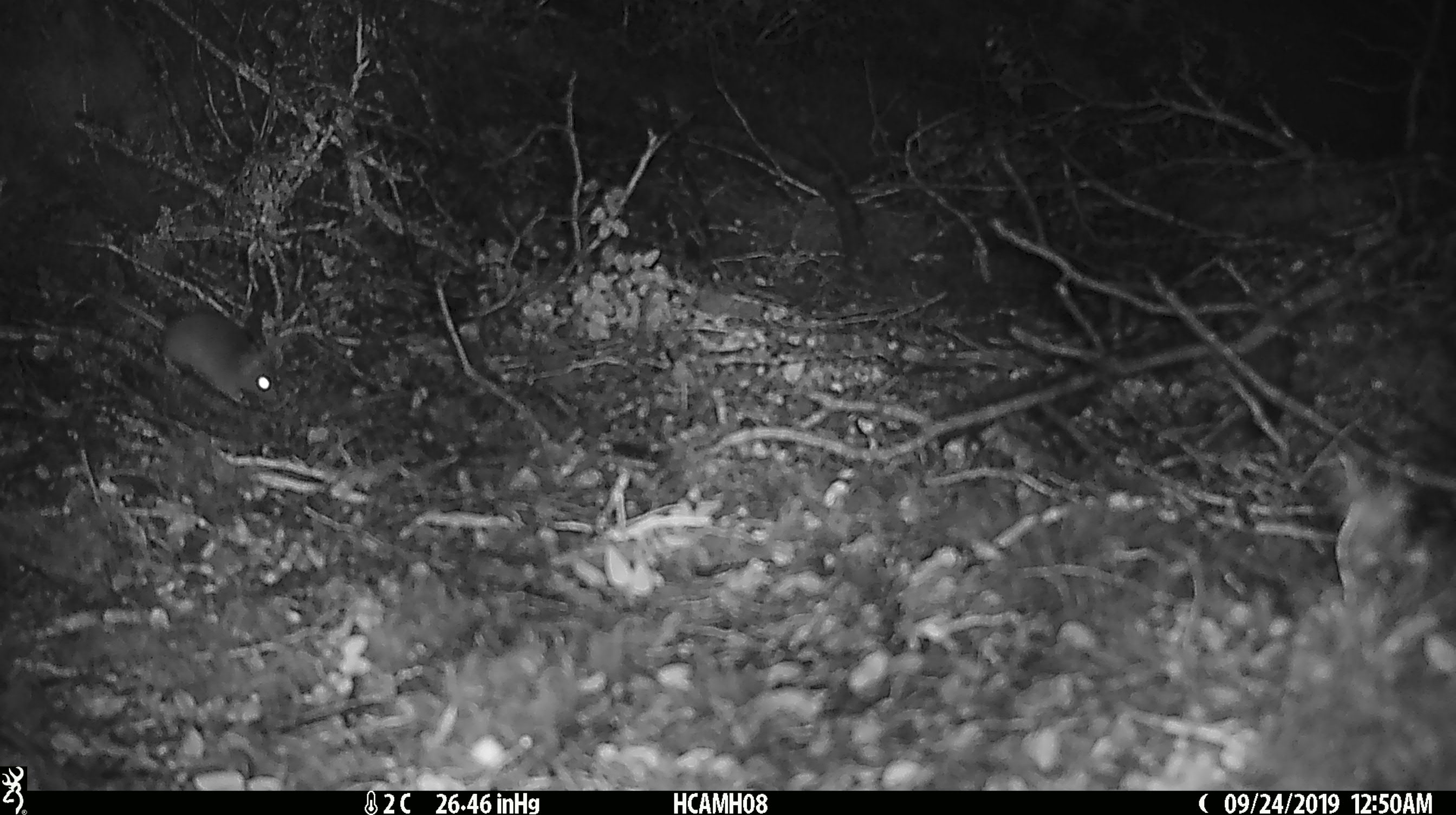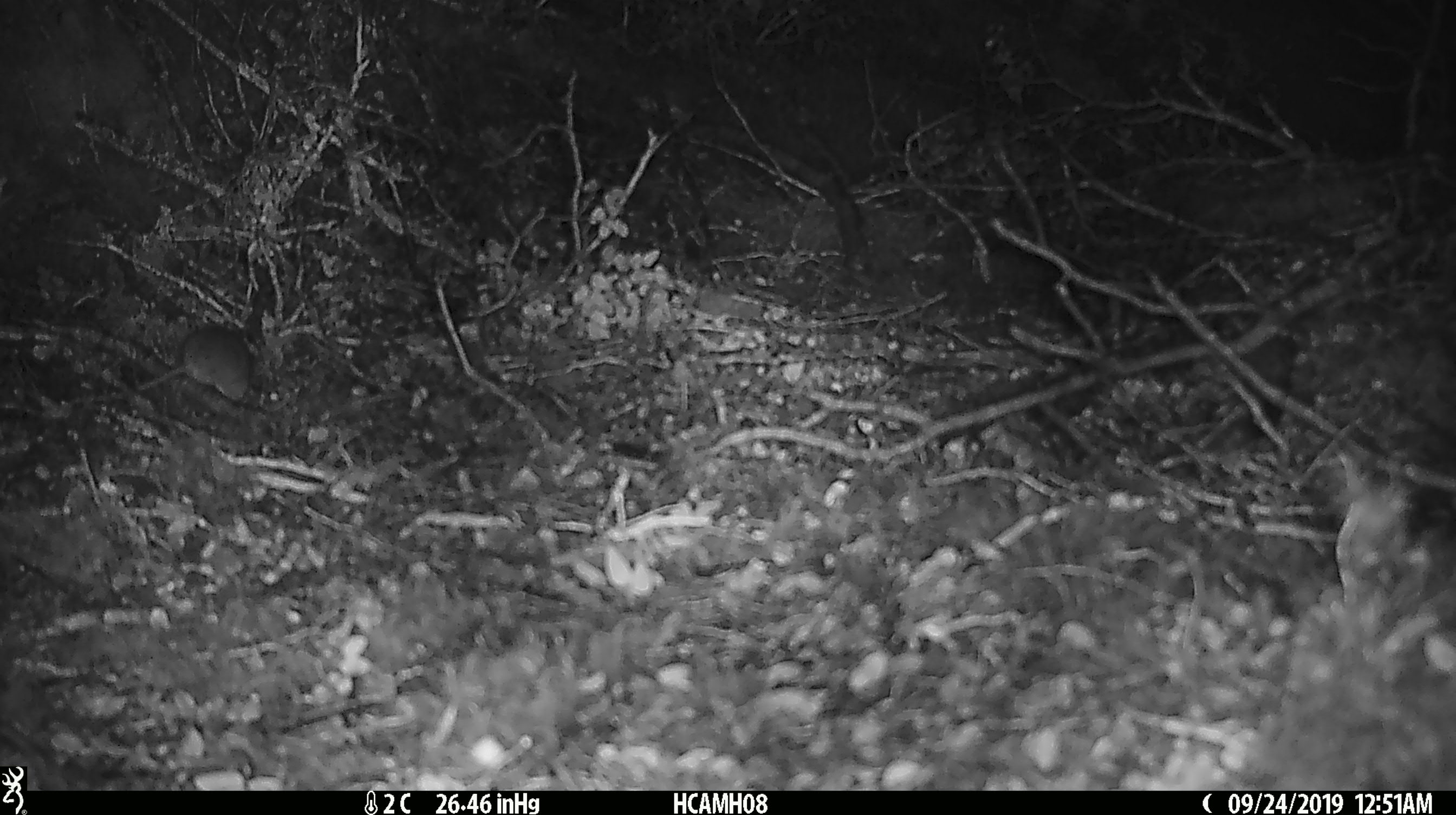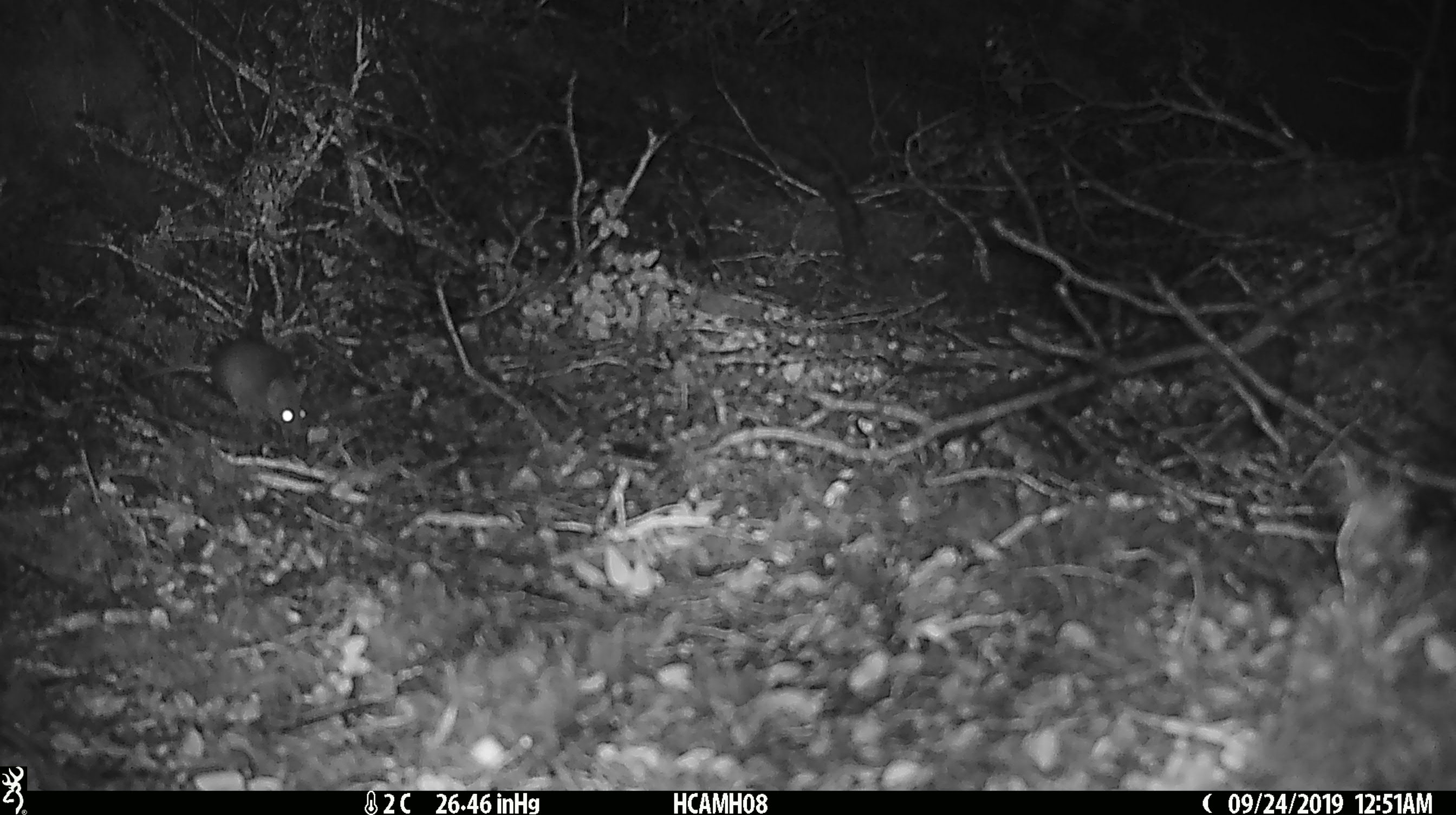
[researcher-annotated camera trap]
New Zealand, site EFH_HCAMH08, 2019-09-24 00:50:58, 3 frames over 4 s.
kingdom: Animalia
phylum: Chordata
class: Mammalia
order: Rodentia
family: Muridae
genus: Mus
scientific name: Mus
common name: mouse